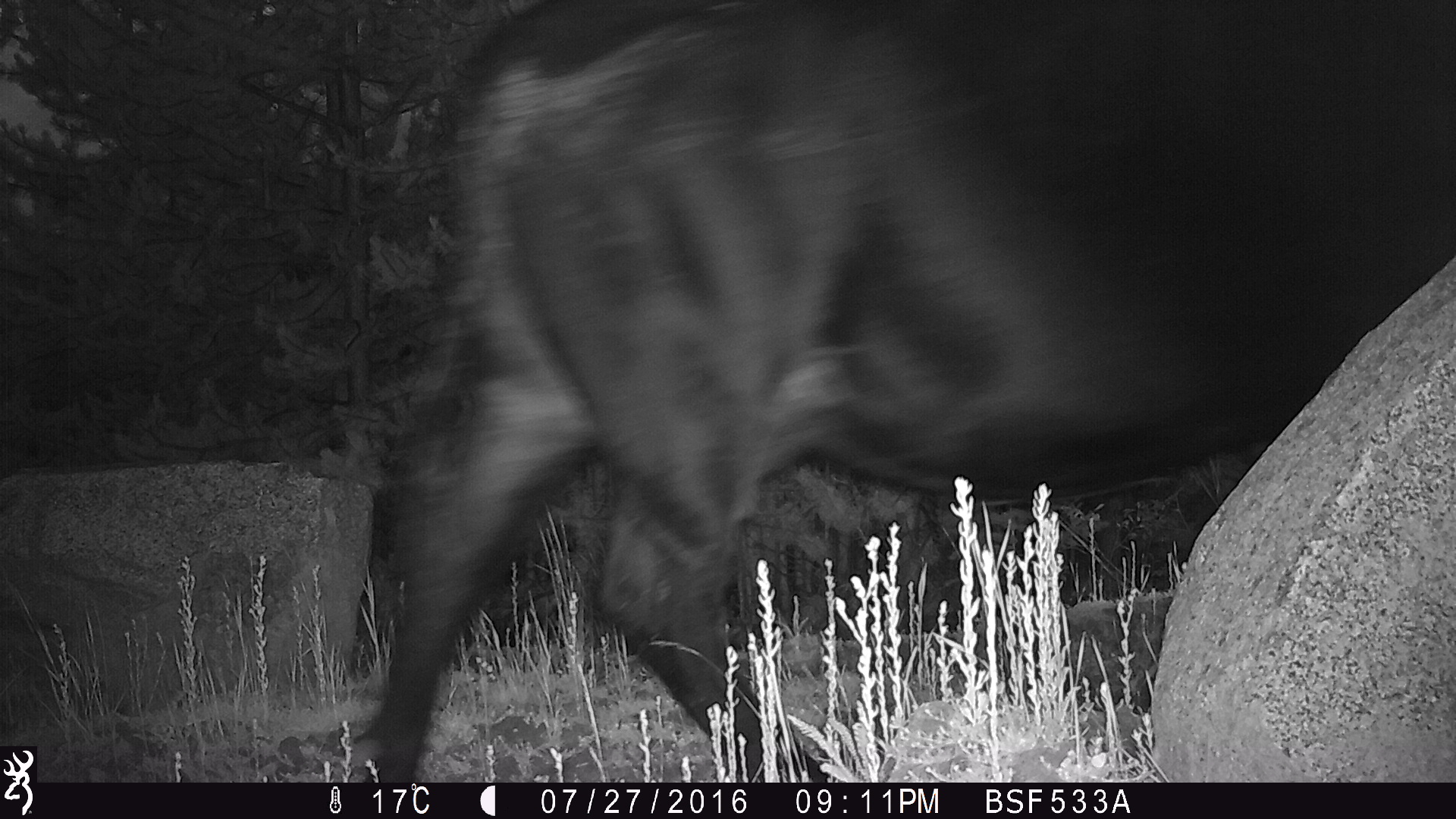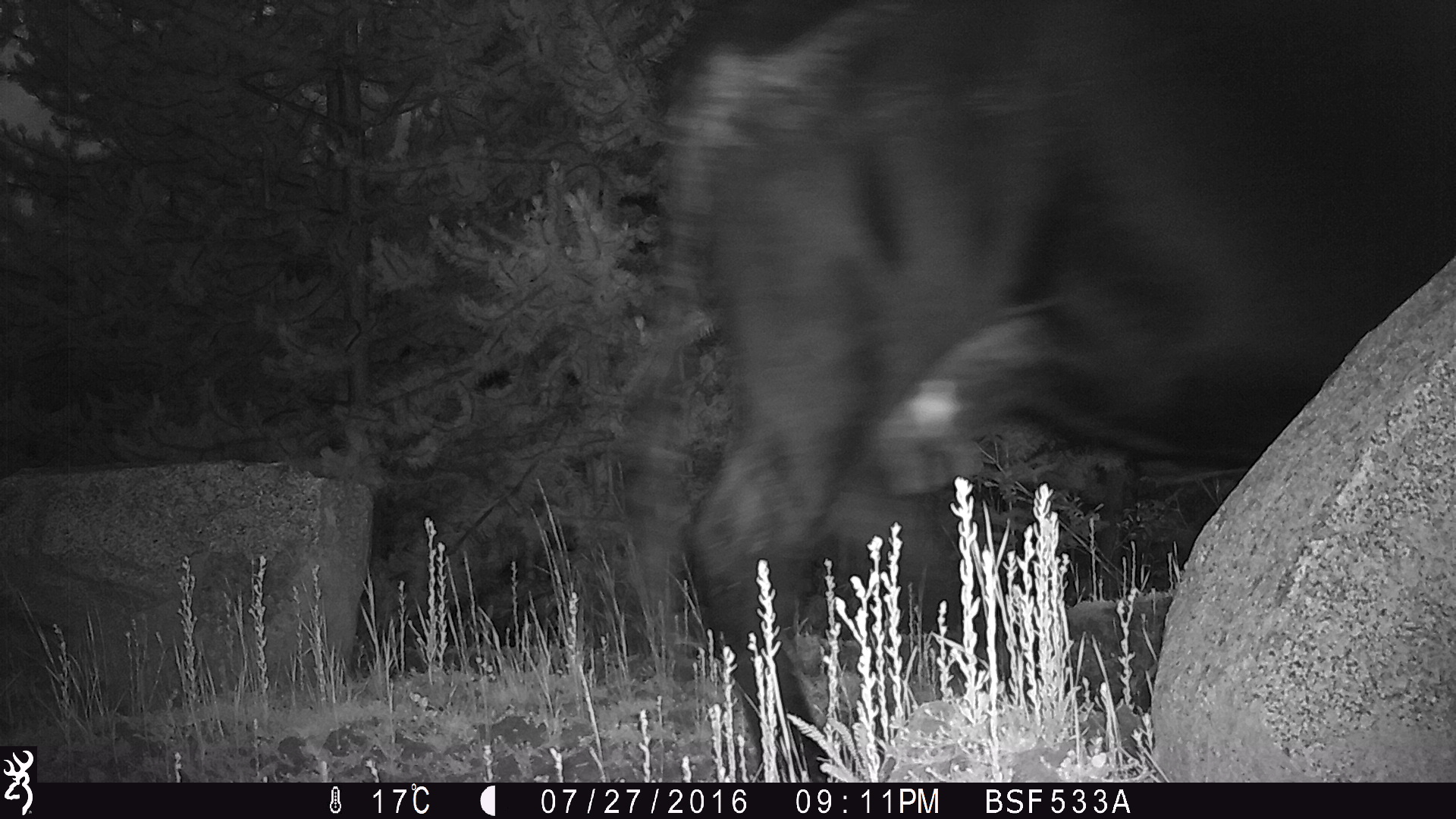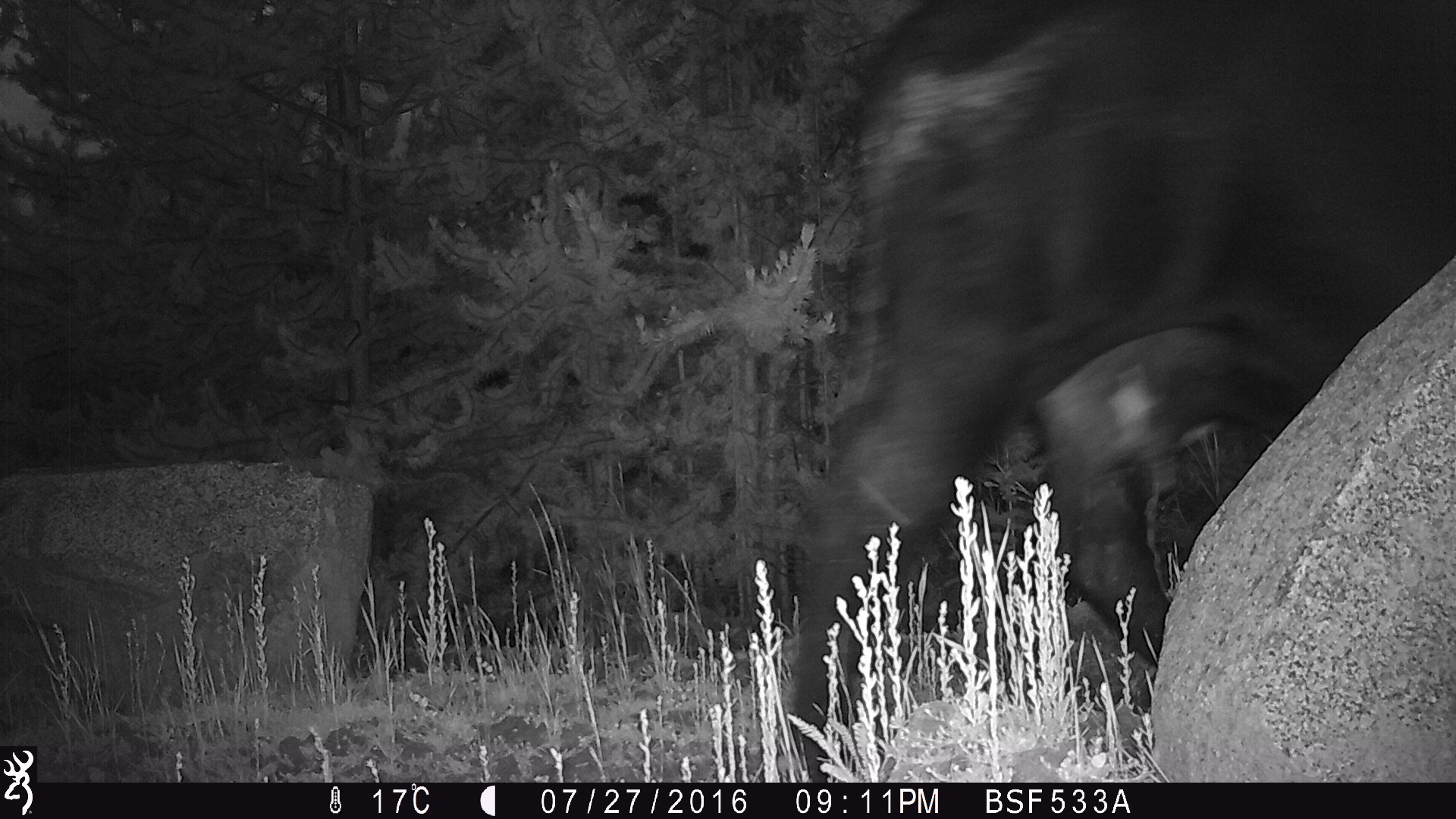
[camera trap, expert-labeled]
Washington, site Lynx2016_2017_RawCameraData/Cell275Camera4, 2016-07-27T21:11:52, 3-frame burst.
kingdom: Animalia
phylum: Chordata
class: Mammalia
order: Artiodactyla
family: Bovidae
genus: Bos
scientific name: Bos taurus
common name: domestic cattle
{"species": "domestic cattle (Bos taurus)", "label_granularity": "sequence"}